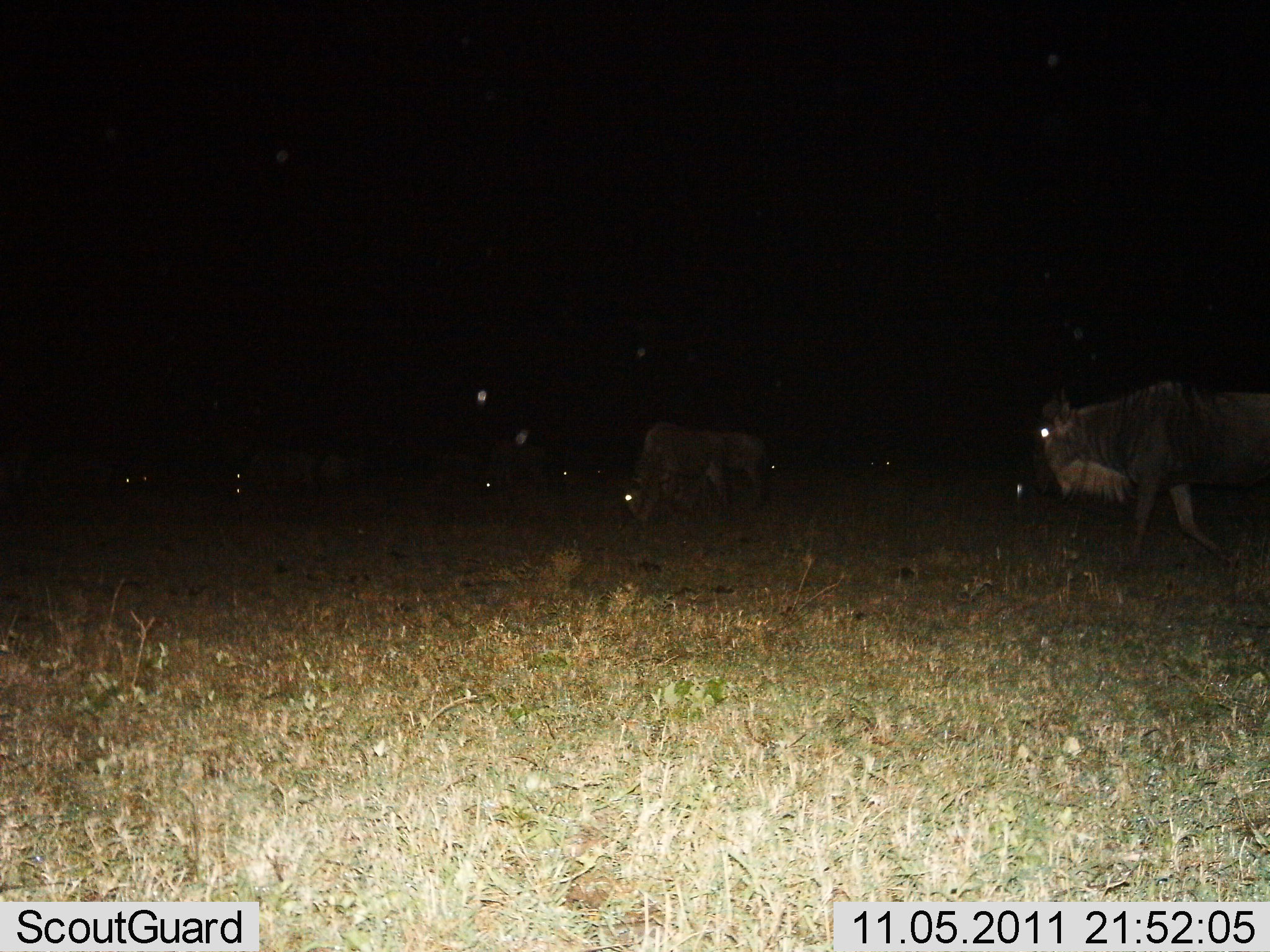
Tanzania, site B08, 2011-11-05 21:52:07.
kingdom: Animalia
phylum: Chordata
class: Mammalia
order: Artiodactyla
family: Bovidae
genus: Connochaetes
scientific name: Connochaetes taurinus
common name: blue wildebeest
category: wildebeest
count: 7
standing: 42%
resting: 0%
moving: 58%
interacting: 0%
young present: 0%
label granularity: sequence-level